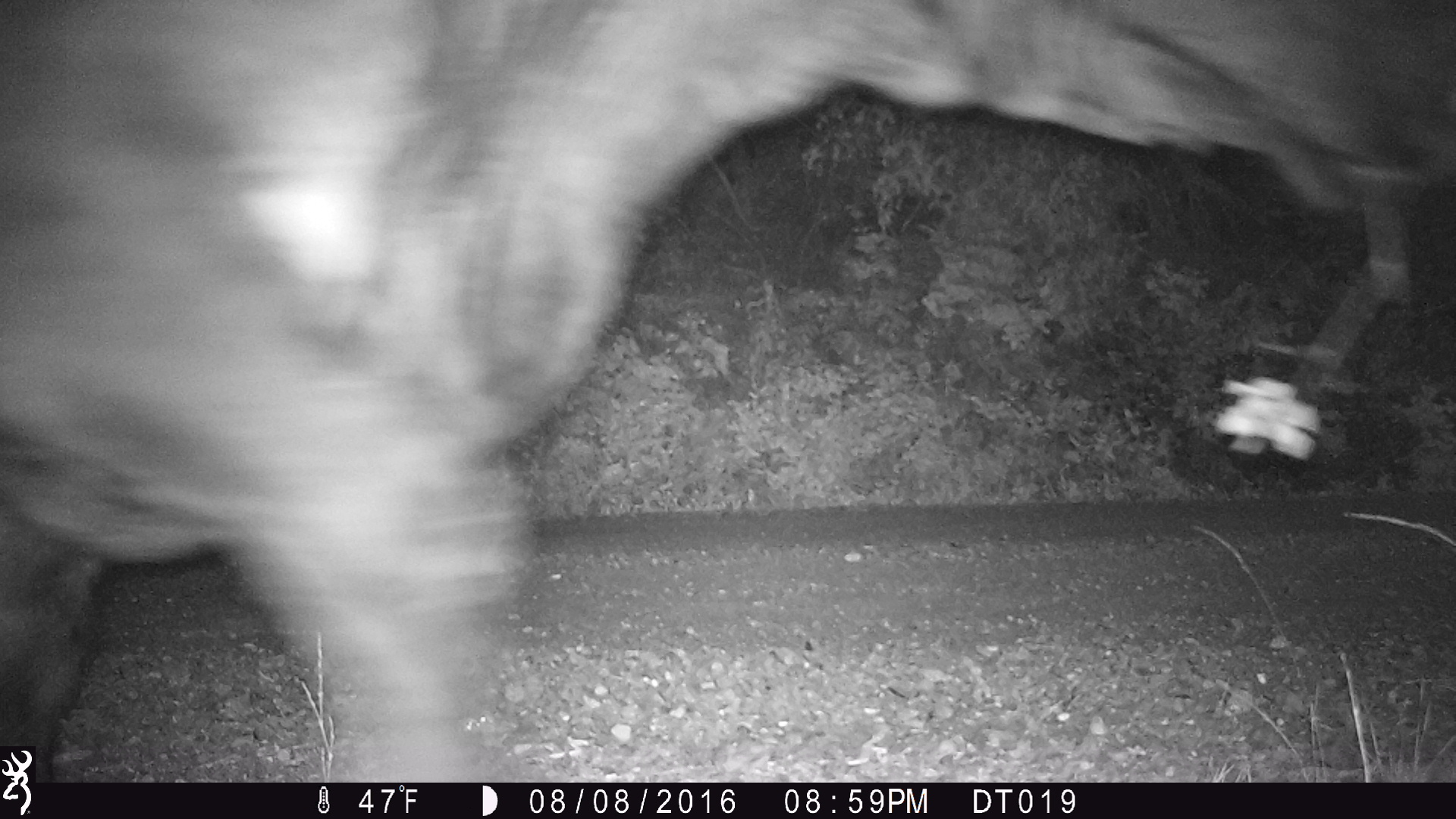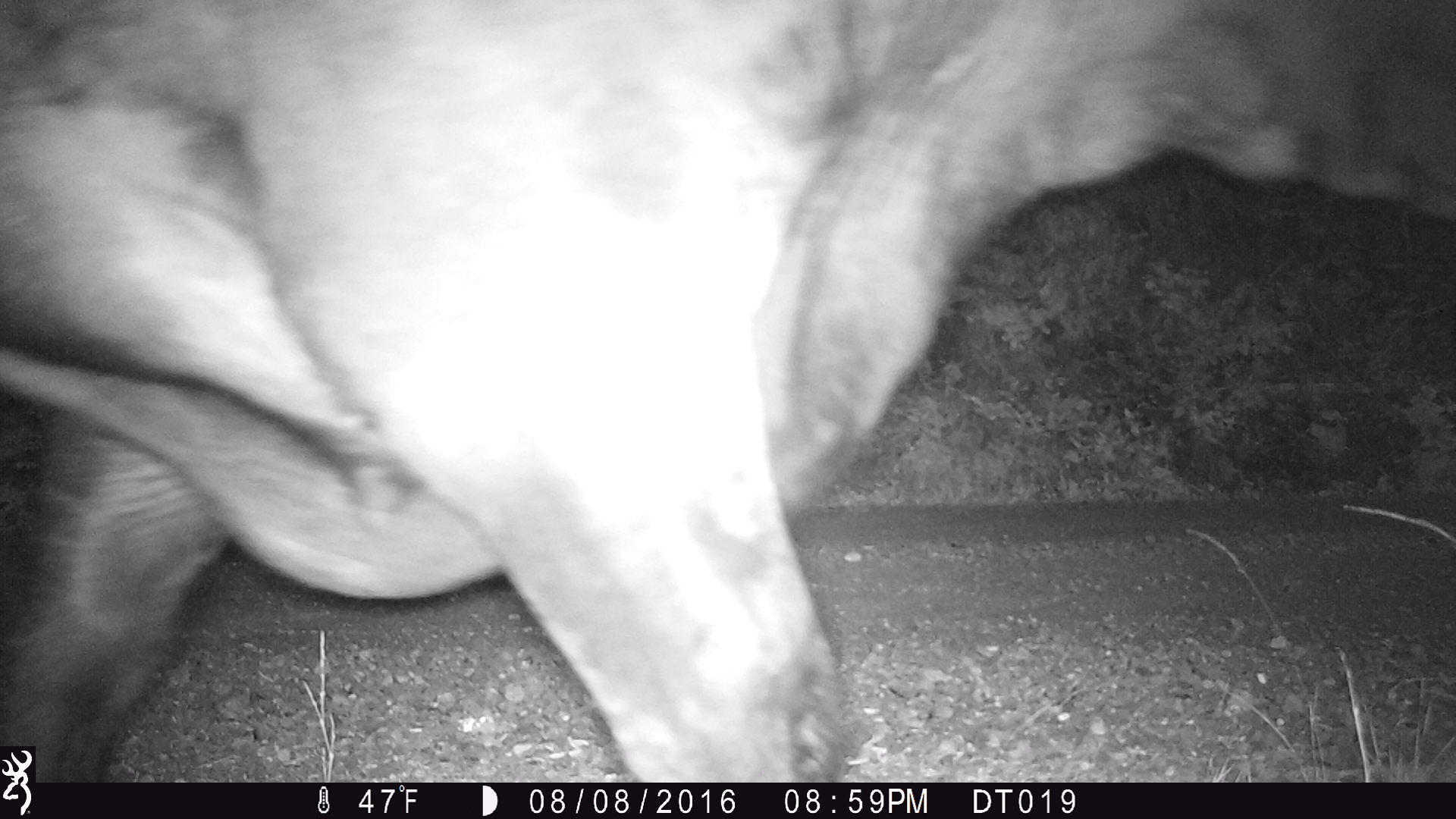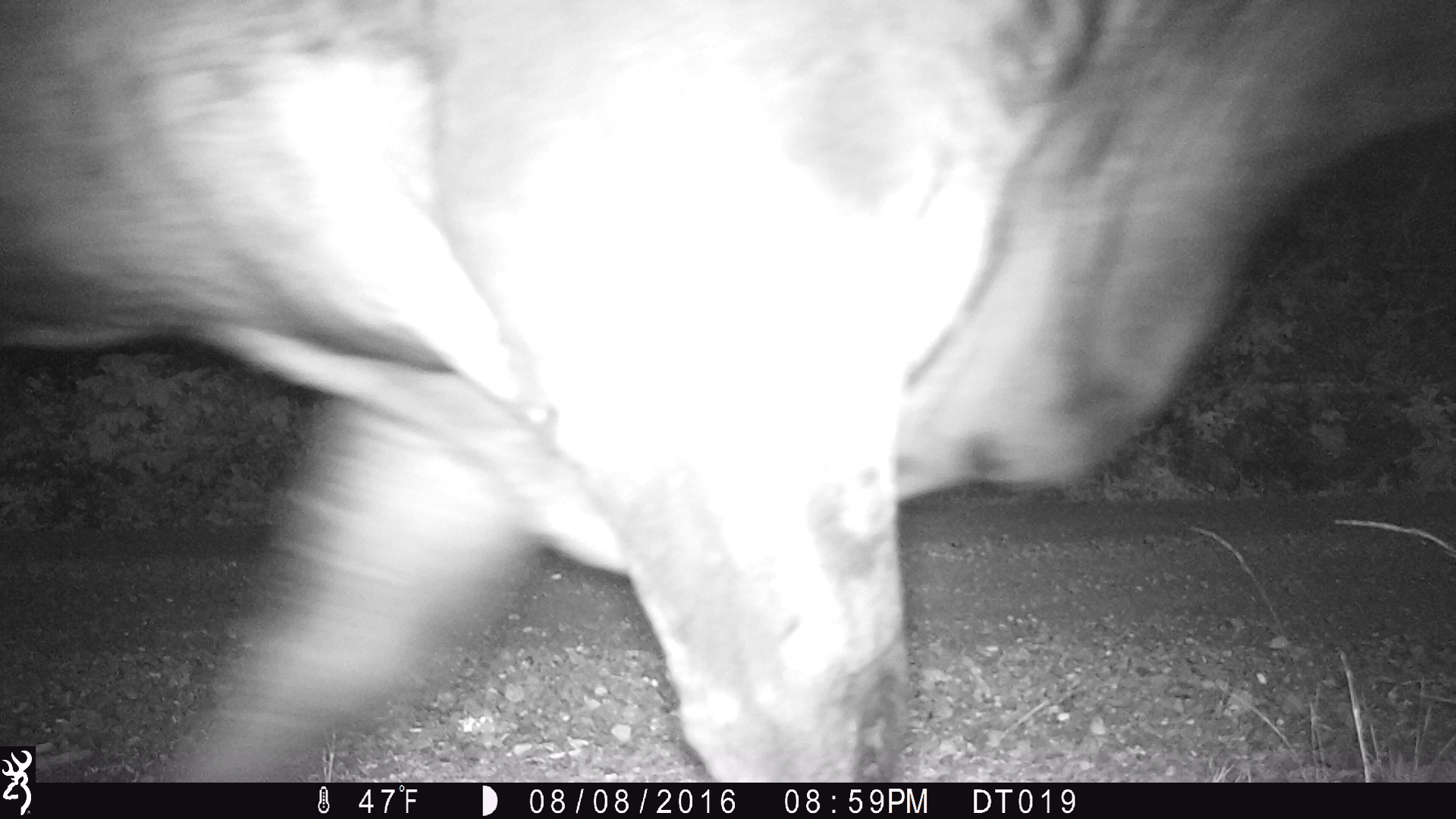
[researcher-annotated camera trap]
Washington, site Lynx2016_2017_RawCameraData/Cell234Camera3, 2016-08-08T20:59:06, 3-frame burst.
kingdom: Animalia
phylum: Chordata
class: Mammalia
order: Artiodactyla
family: Bovidae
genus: Bos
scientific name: Bos taurus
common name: domestic cattle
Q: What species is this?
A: Domestic cattle (Bos taurus).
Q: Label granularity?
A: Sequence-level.